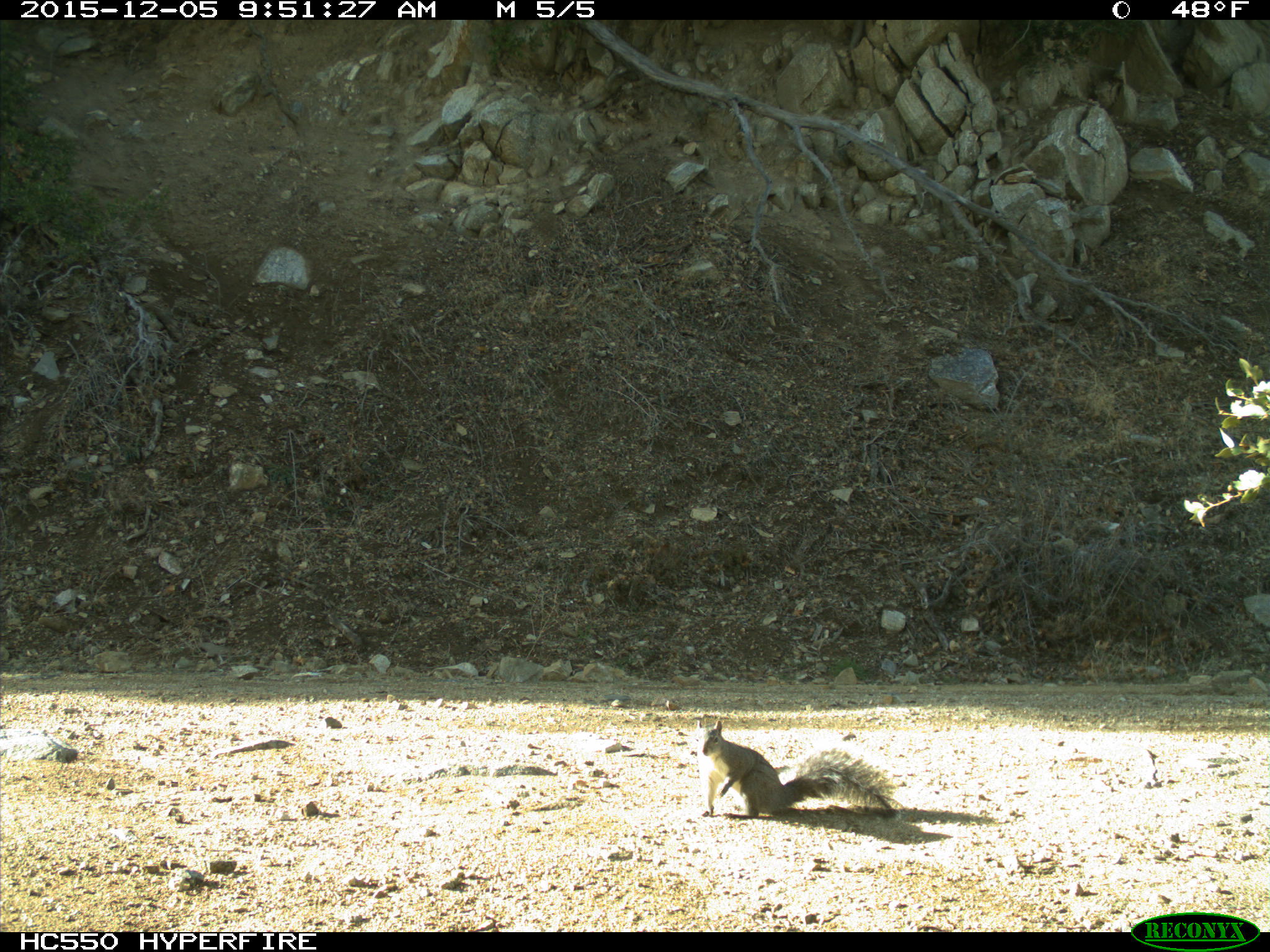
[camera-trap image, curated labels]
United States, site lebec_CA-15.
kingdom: Animalia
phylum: Chordata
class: Mammalia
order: Rodentia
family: Sciuridae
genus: Sciurus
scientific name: Sciurus carolinensis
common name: eastern gray squirrel